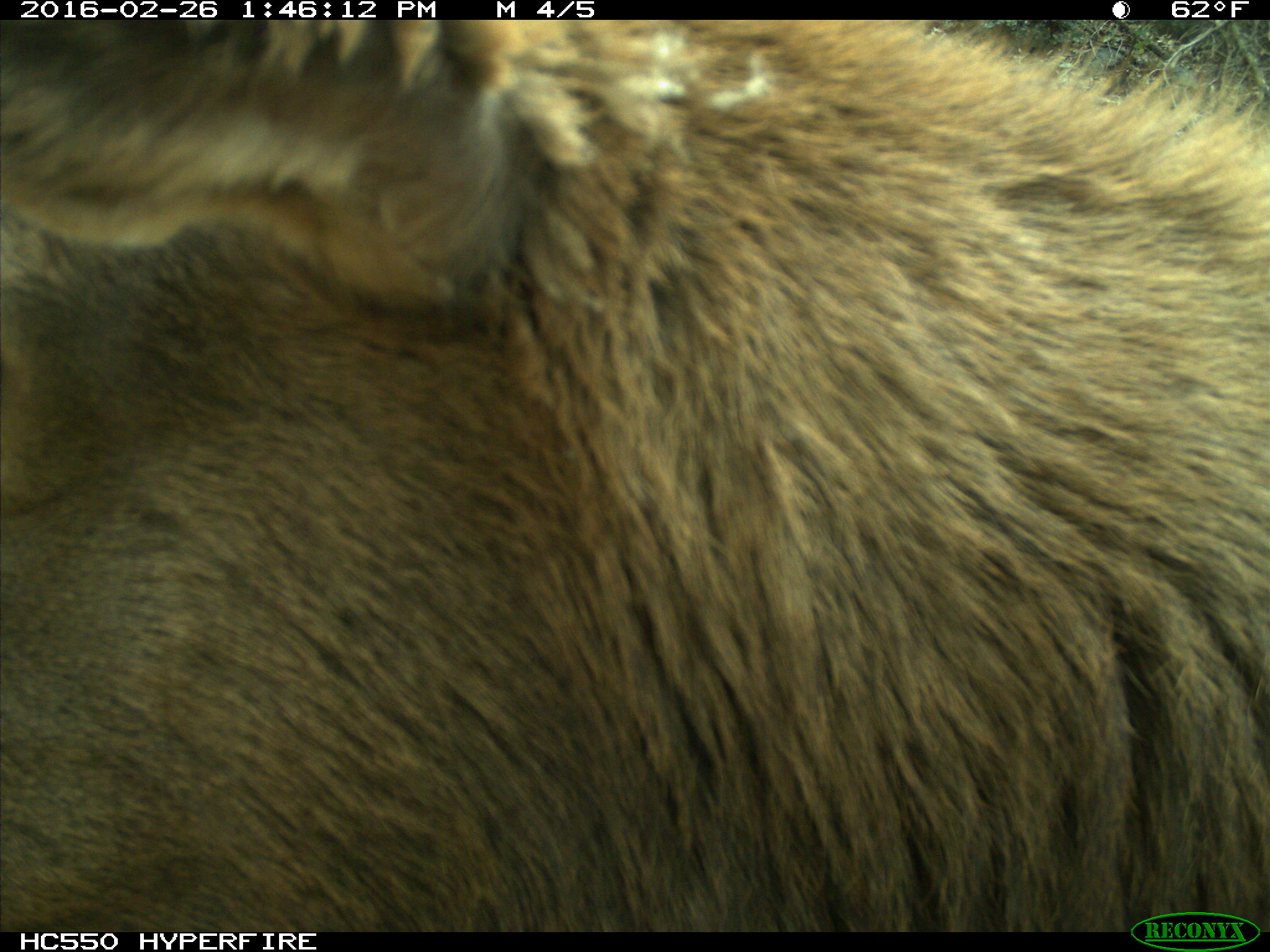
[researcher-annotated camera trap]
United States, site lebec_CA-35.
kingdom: Animalia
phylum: Chordata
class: Mammalia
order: Artiodactyla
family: Cervidae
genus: Cervus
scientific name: Cervus canadensis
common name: elk